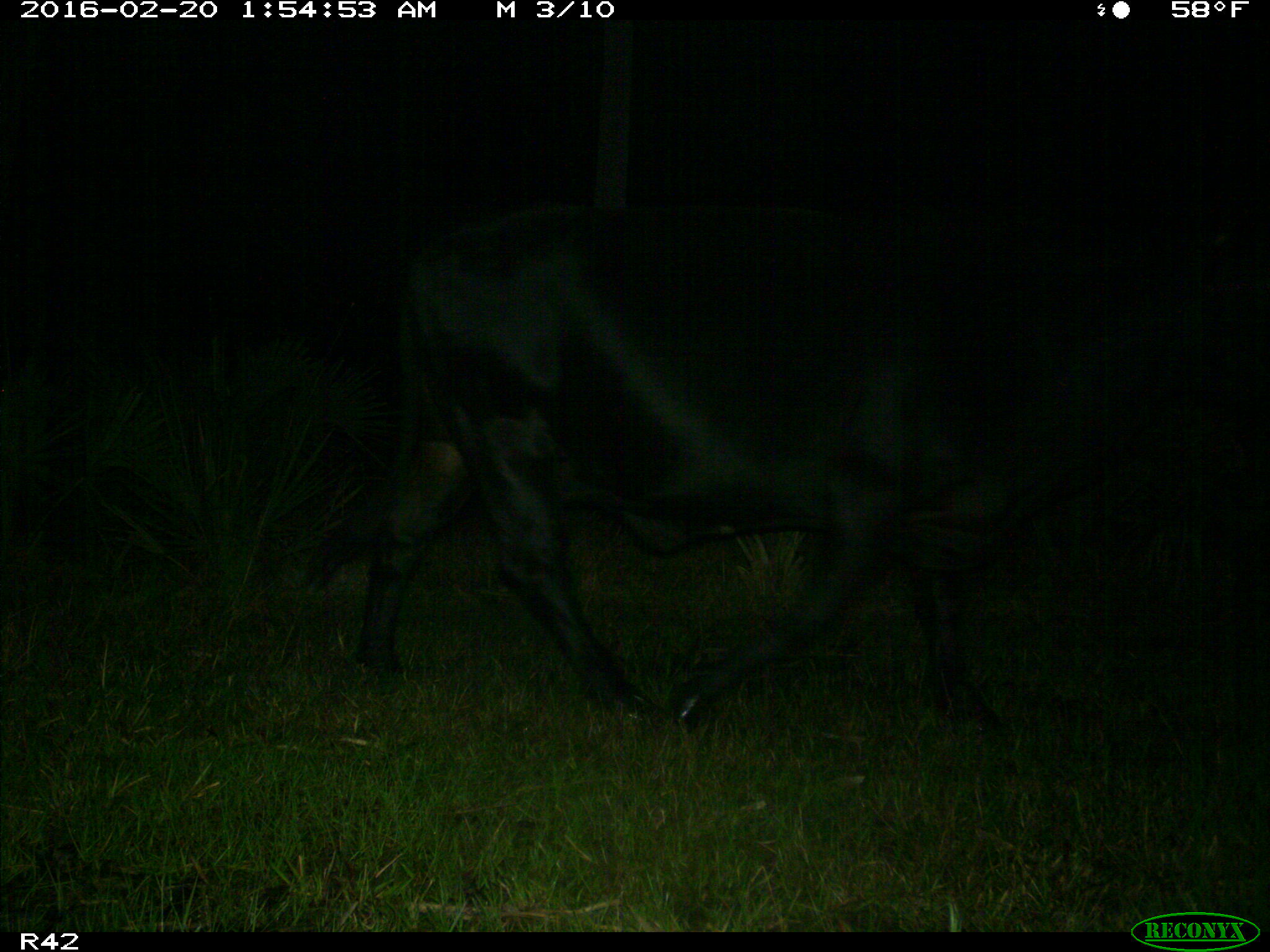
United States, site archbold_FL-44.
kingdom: Animalia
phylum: Chordata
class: Mammalia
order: Artiodactyla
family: Bovidae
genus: Bos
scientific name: Bos taurus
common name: domestic cow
Bos taurus (domestic cow).